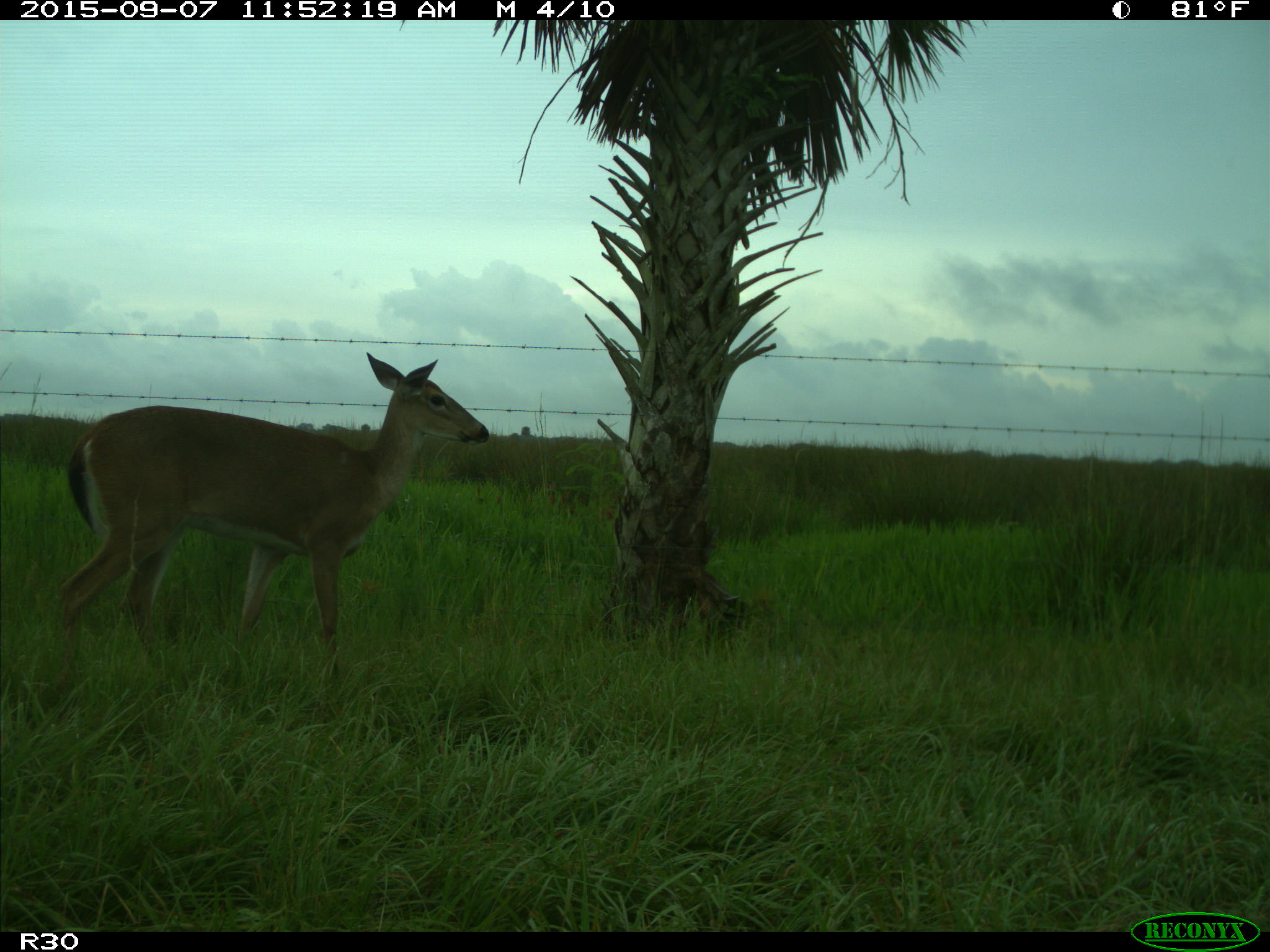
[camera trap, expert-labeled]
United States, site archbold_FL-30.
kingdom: Animalia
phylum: Chordata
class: Mammalia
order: Artiodactyla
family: Cervidae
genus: Odocoileus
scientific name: Odocoileus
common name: deer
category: unidentified deer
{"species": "unidentified deer (deer) (Odocoileus)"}